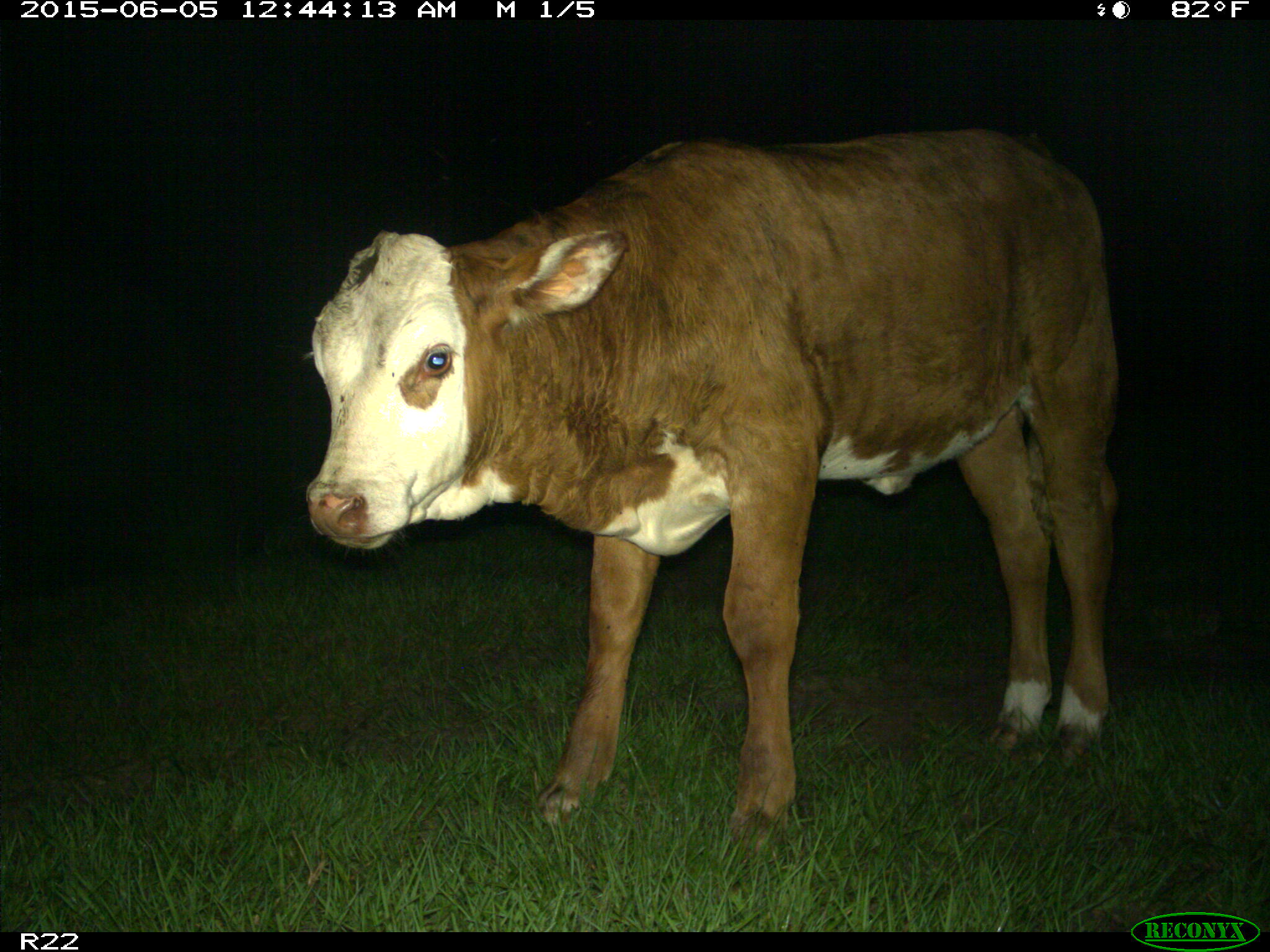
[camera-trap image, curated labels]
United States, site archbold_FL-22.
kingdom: Animalia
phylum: Chordata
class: Mammalia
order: Artiodactyla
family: Bovidae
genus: Bos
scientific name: Bos taurus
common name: domestic cow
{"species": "Bos taurus (domestic cow)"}